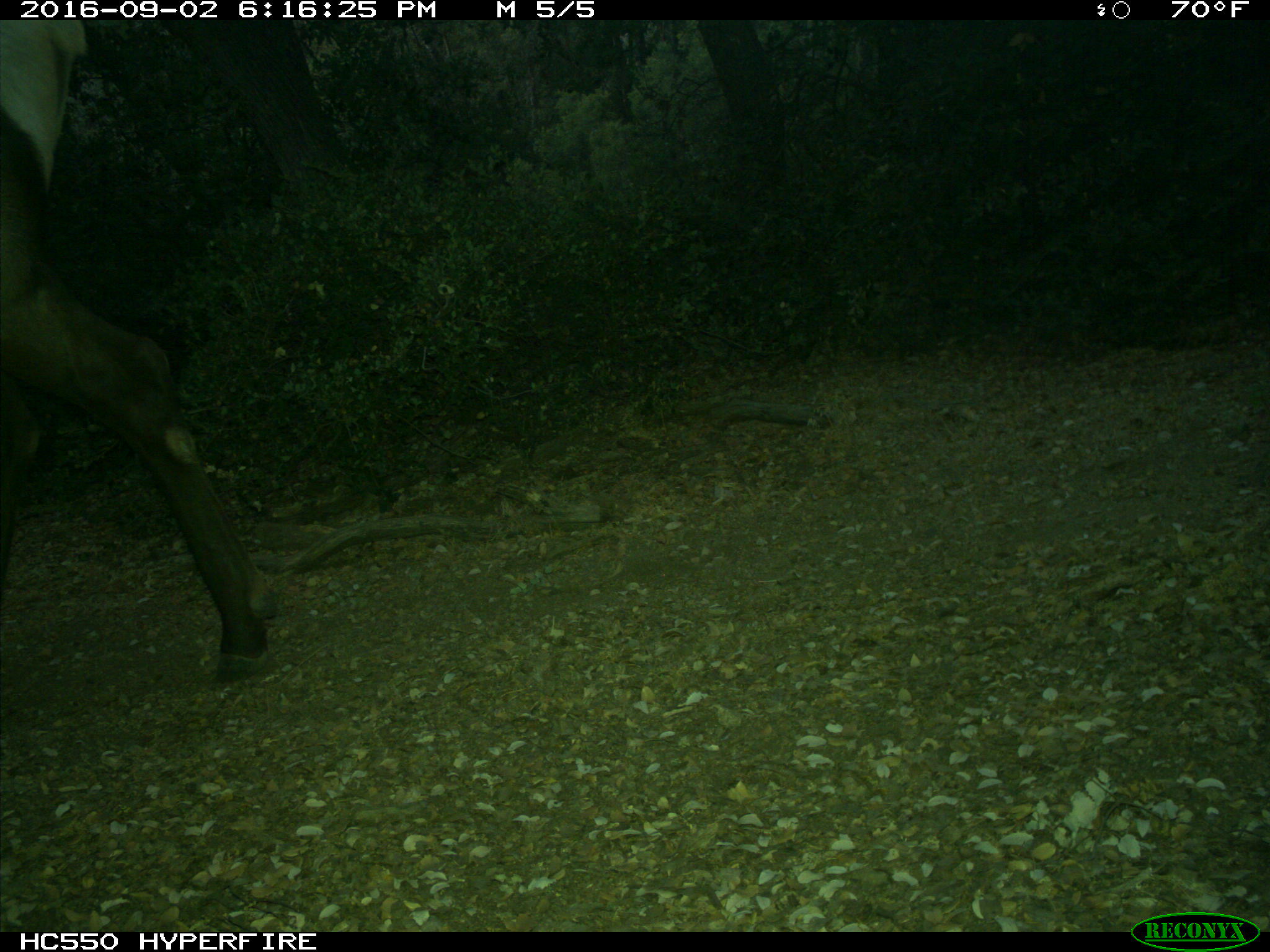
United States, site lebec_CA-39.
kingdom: Animalia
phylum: Chordata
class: Mammalia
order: Artiodactyla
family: Cervidae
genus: Cervus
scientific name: Cervus canadensis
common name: elk